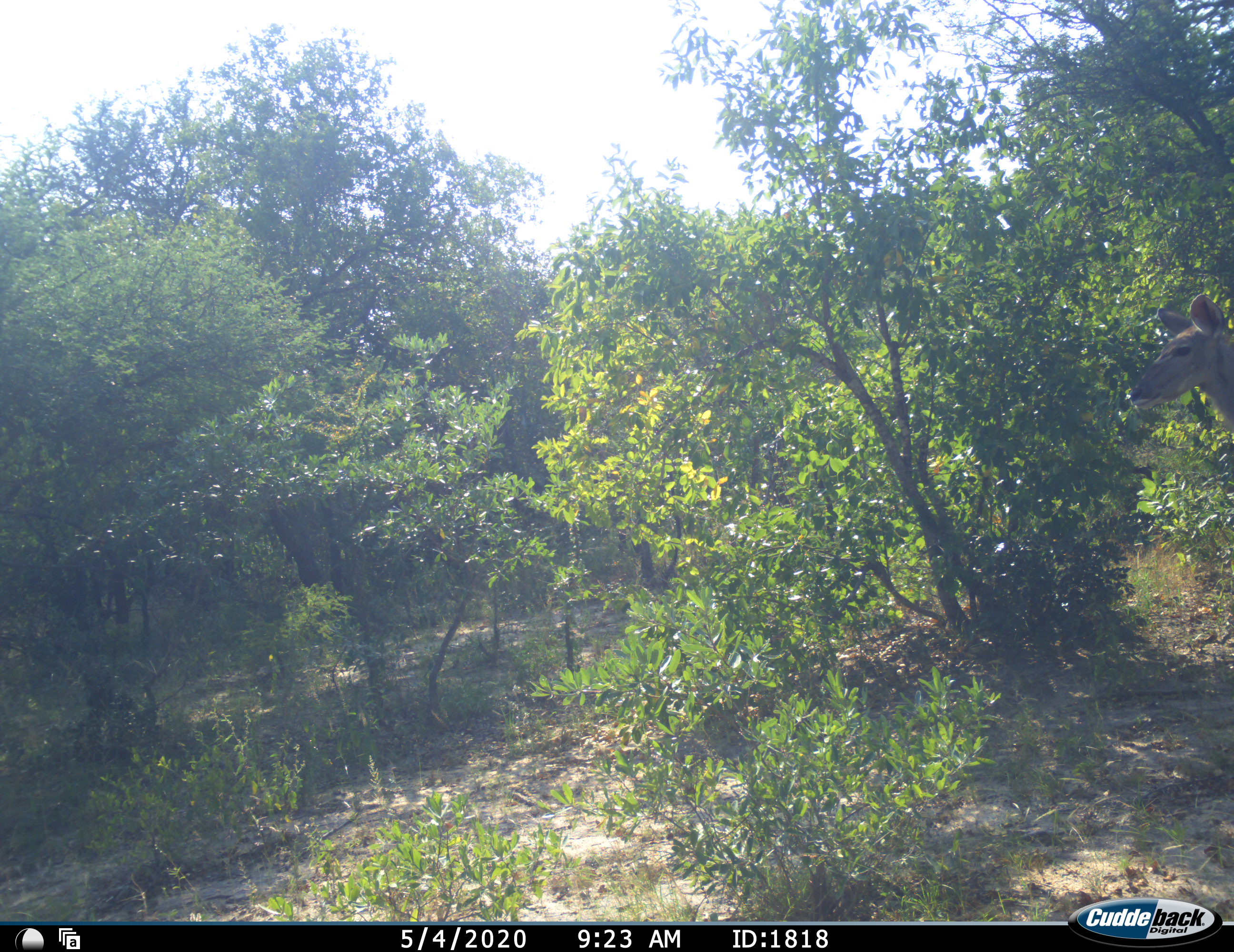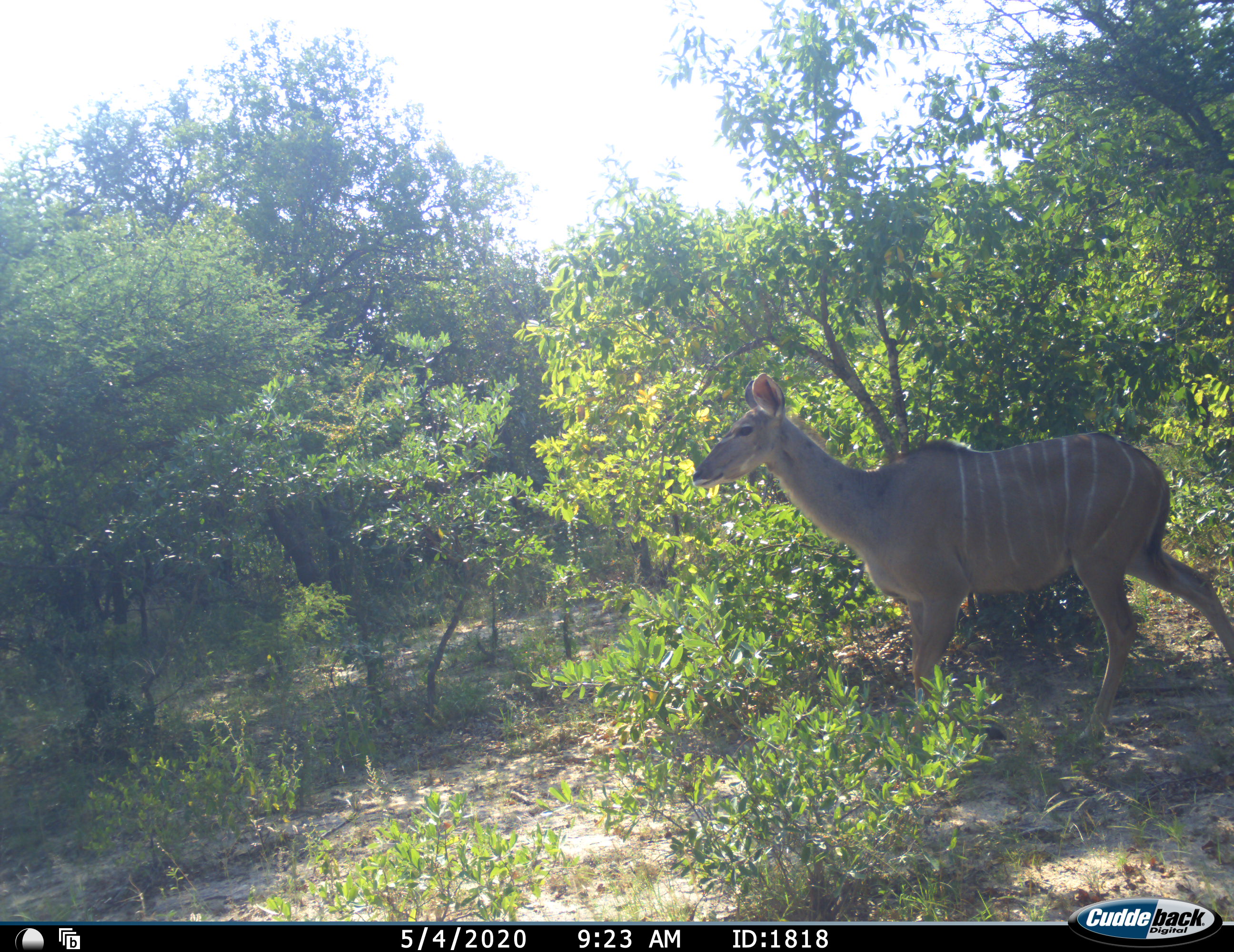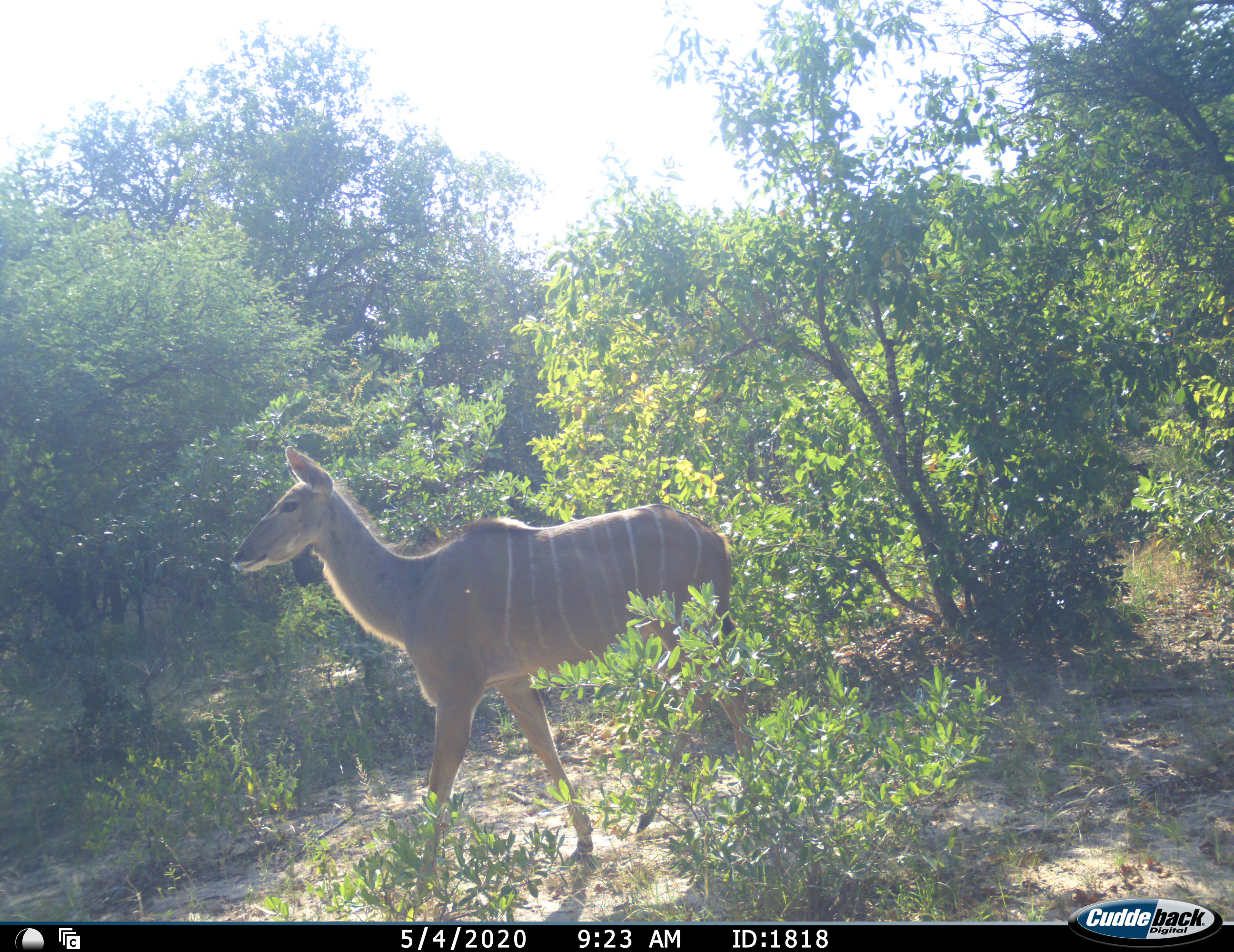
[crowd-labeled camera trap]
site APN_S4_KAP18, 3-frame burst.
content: unidentified animal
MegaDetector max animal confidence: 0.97